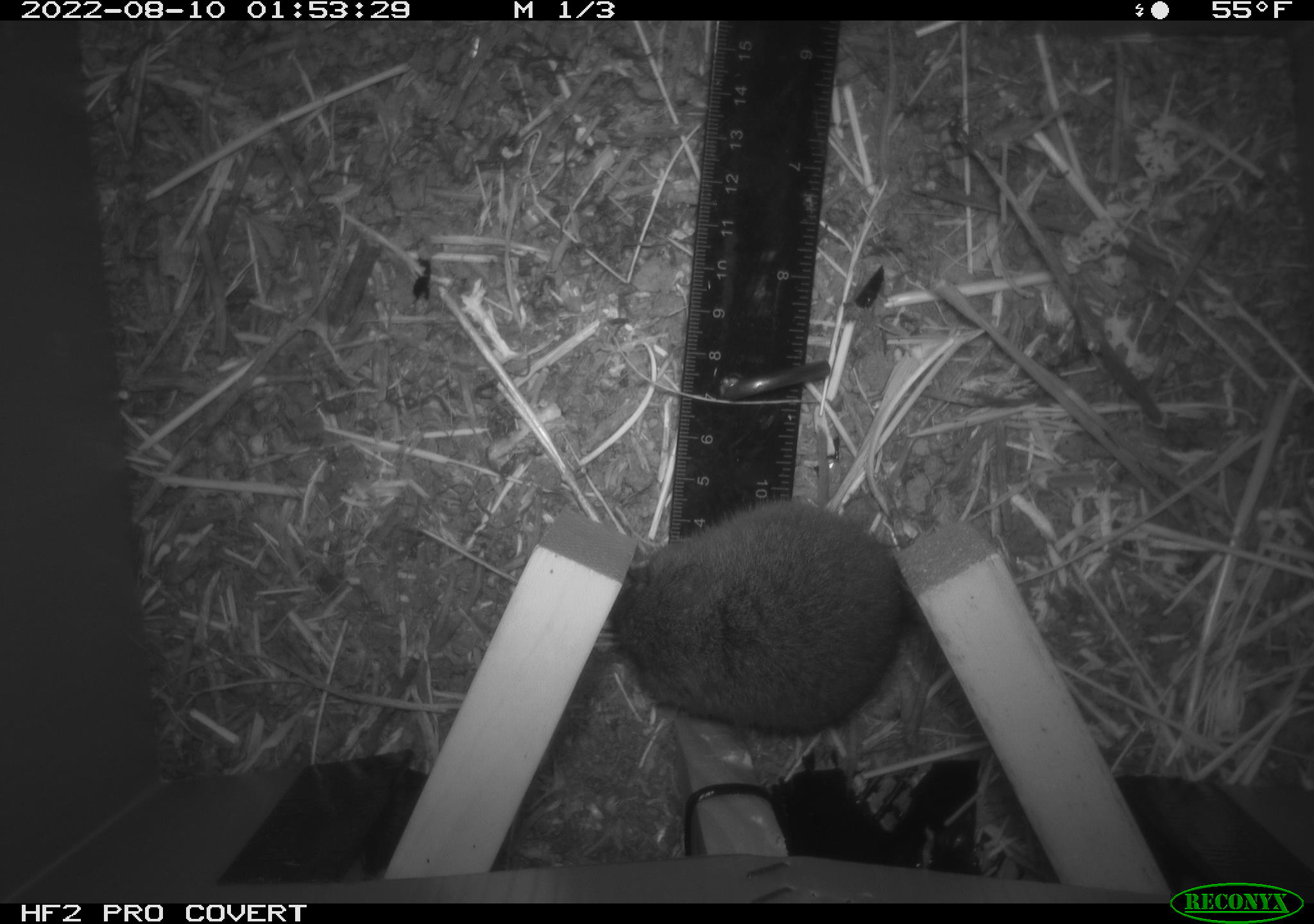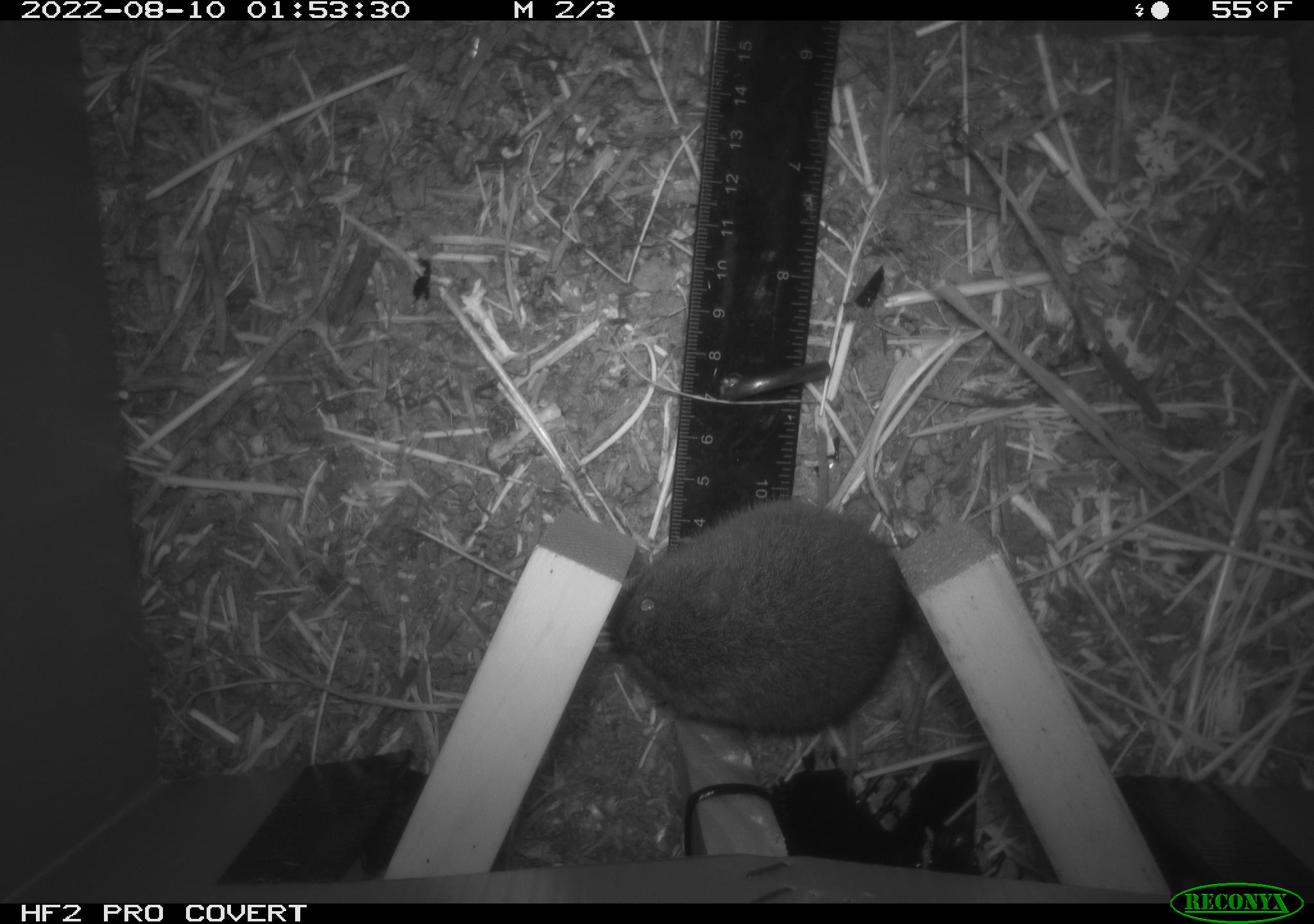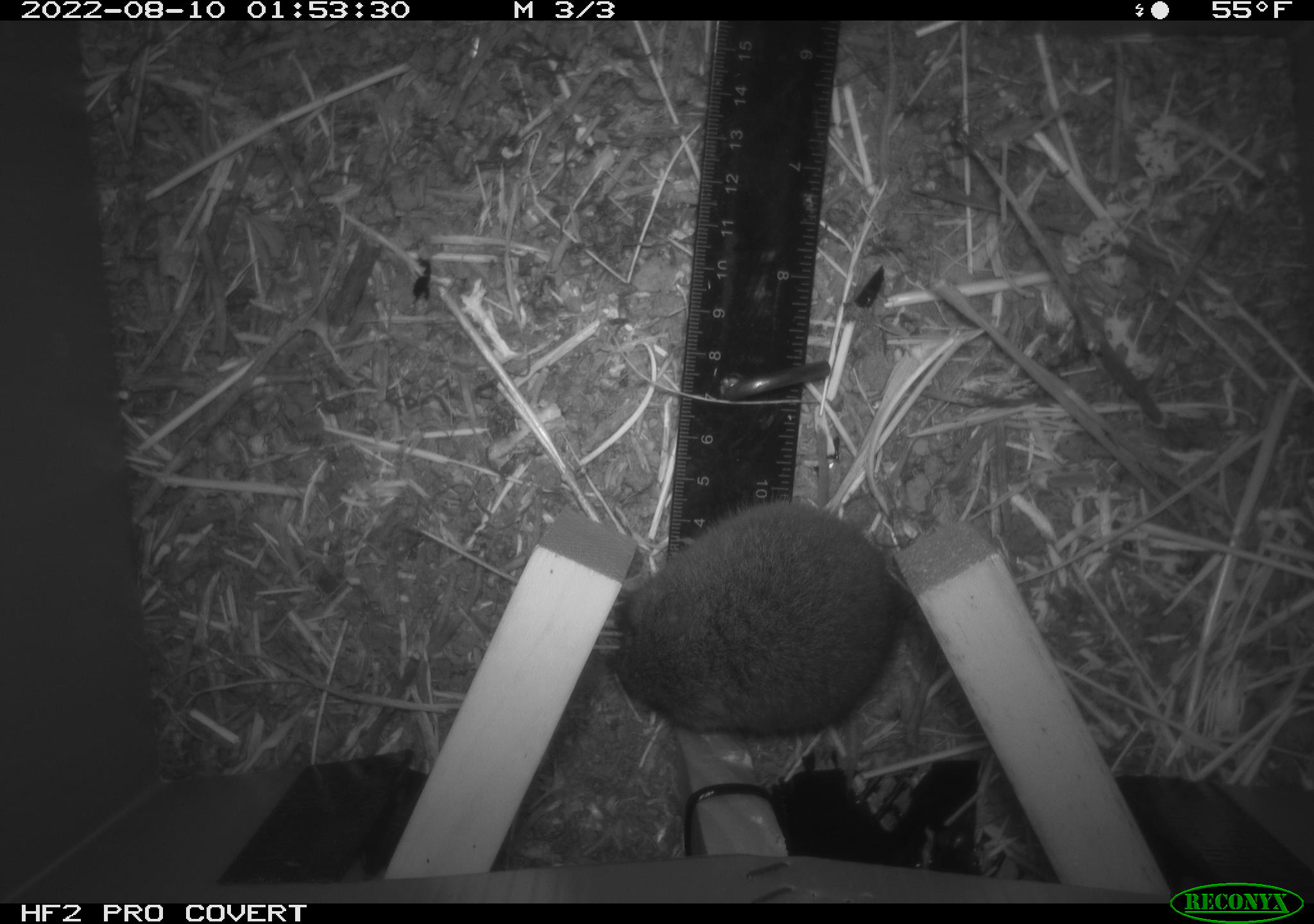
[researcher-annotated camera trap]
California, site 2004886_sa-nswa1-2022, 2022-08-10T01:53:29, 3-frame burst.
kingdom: Animalia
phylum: Chordata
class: Mammalia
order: Rodentia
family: Cricetidae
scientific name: Cricetidae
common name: hamsters, voles, lemmings, and allies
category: cricetidae family